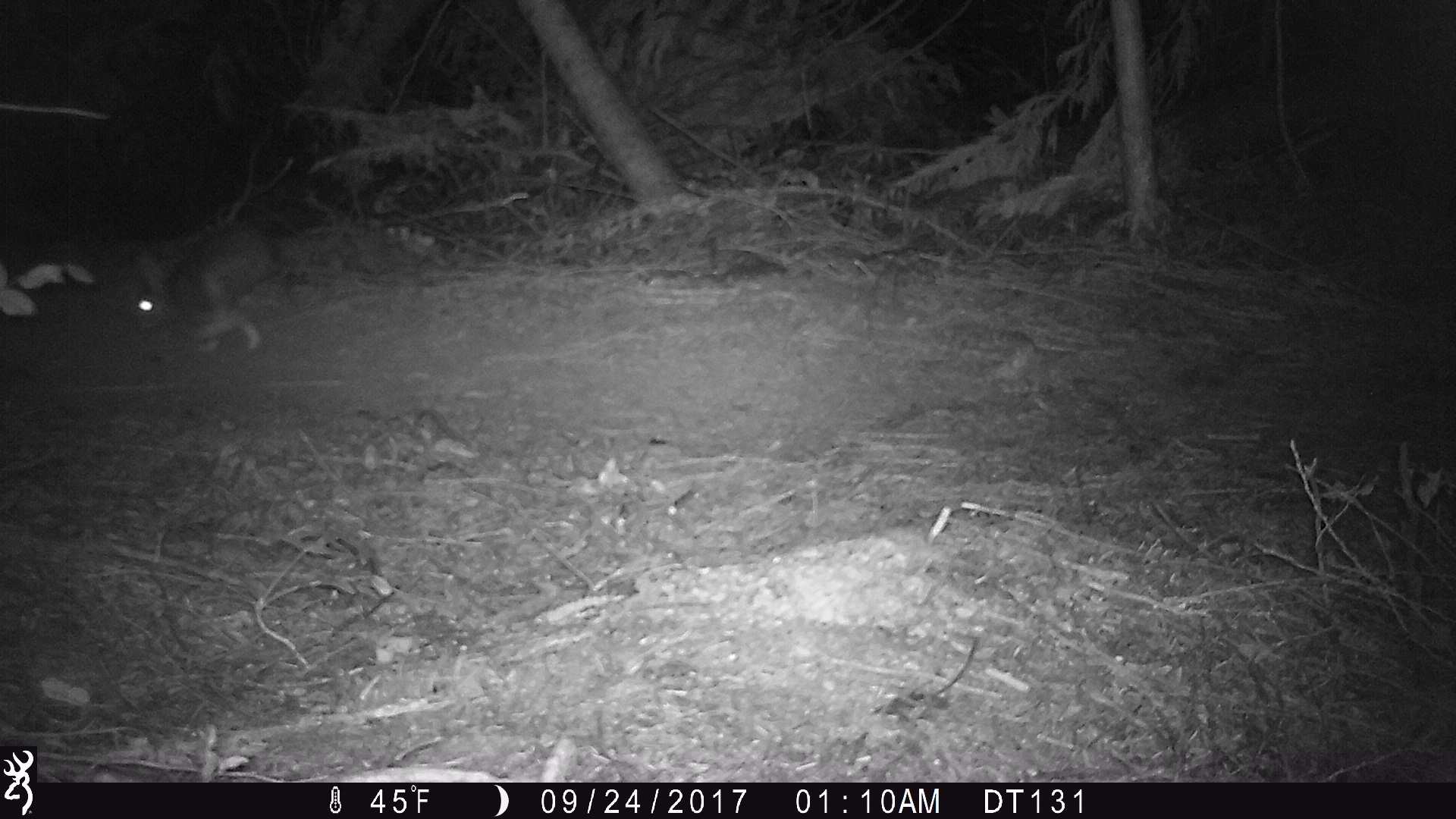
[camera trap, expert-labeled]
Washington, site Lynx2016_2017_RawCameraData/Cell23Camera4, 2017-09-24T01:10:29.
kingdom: Animalia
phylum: Chordata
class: Mammalia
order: Lagomorpha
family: Leporidae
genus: Lepus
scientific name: Lepus americanus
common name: snowshoe hare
Lepus americanus (snowshoe hare). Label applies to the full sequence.